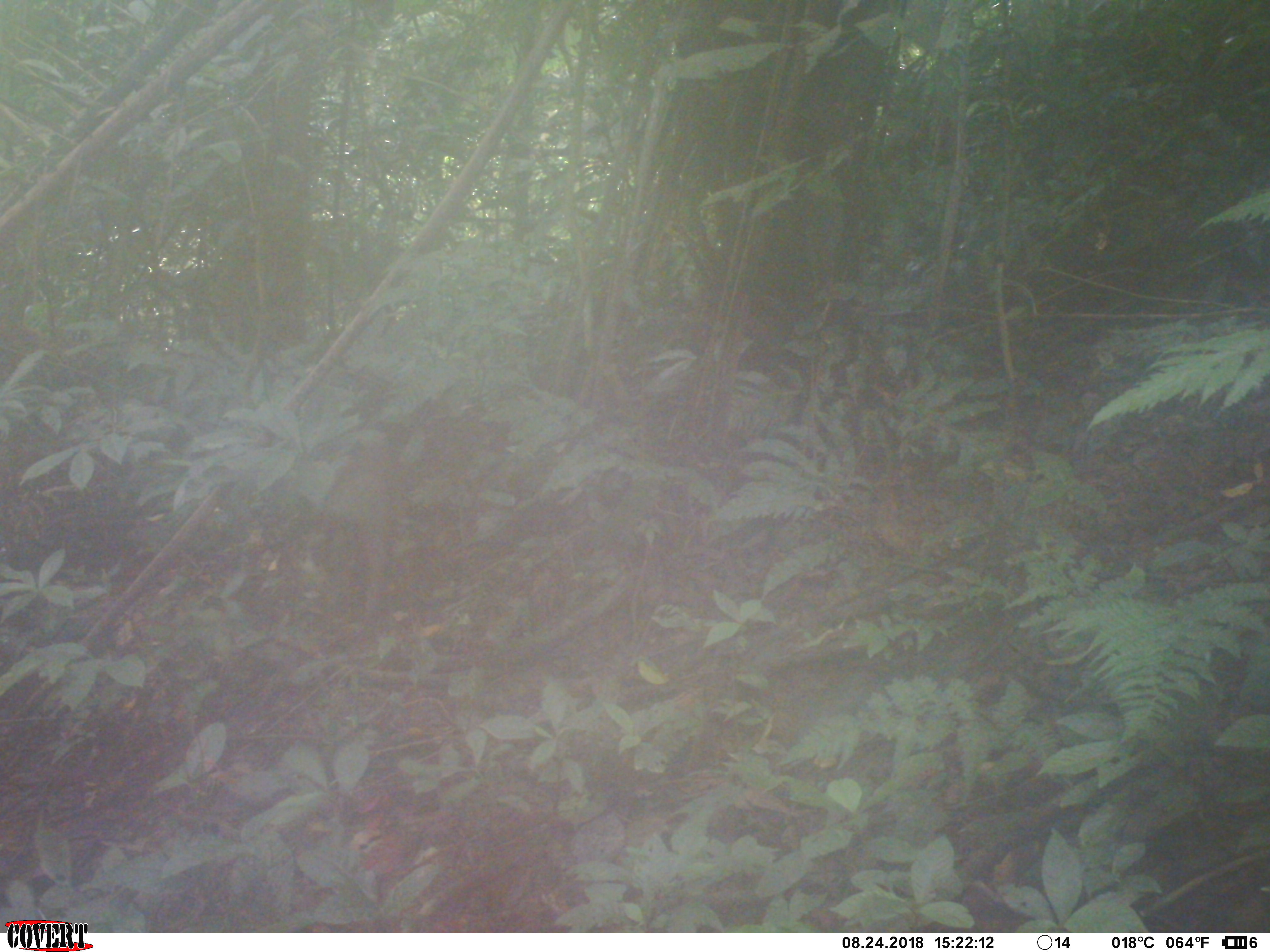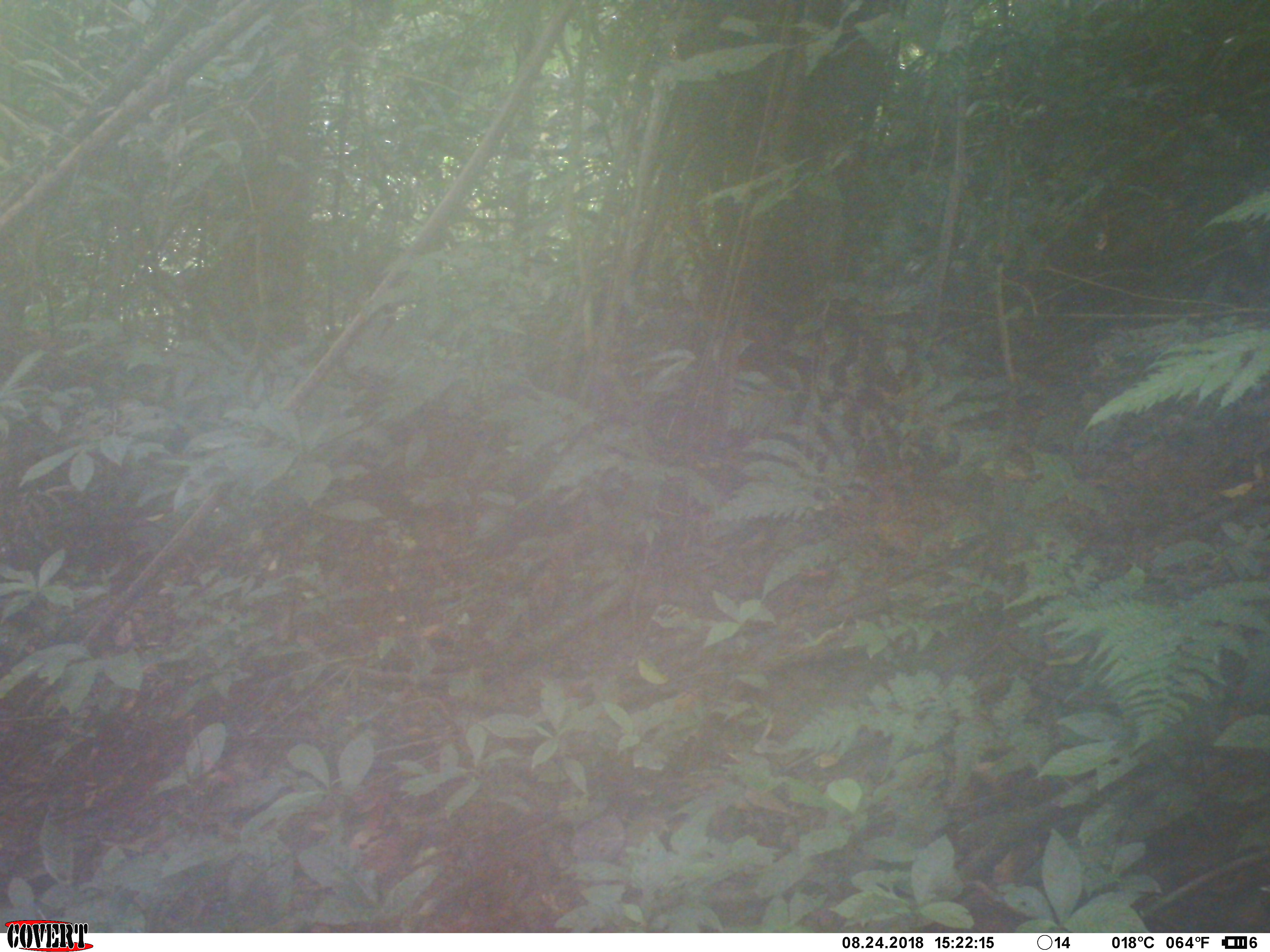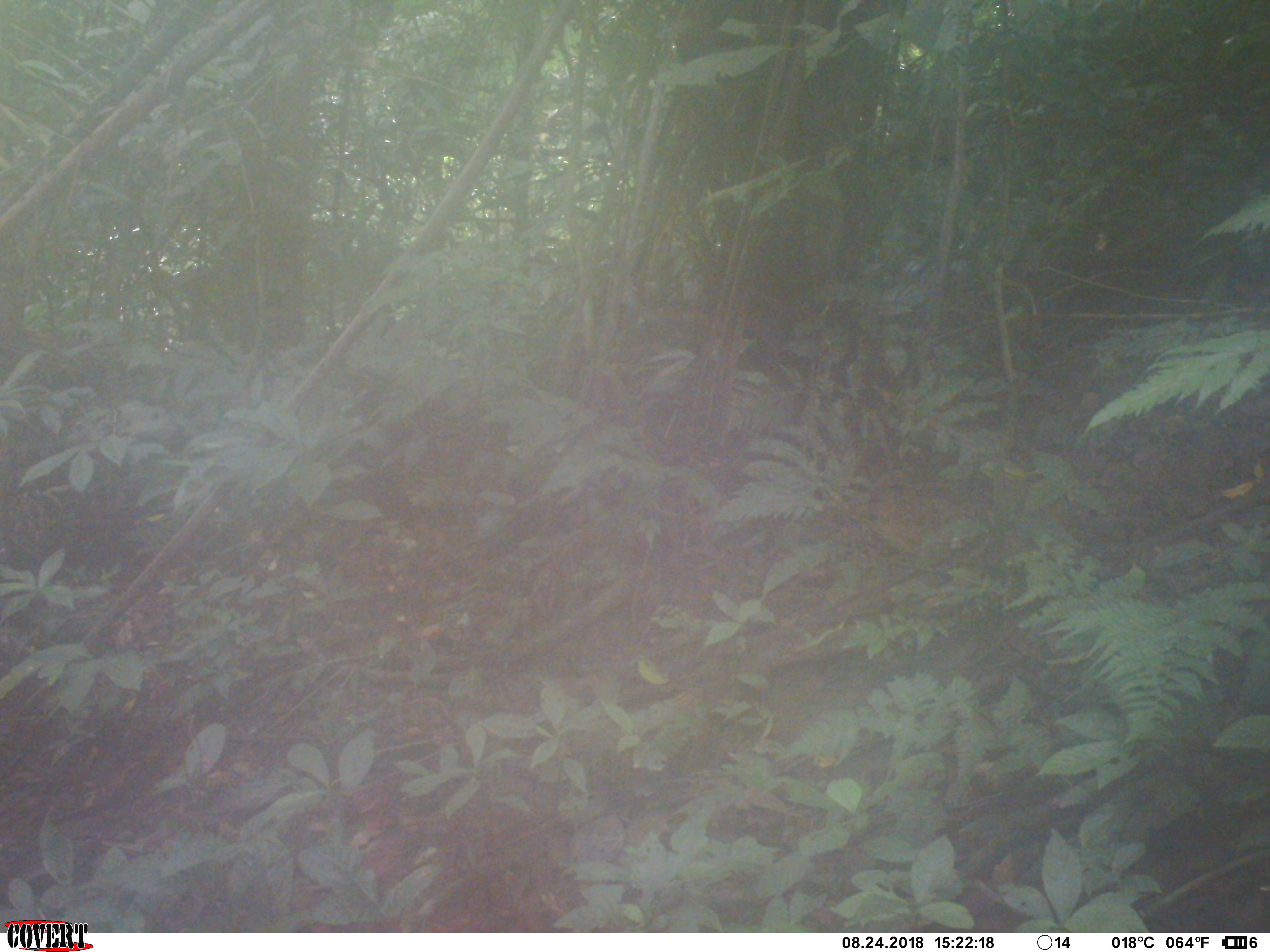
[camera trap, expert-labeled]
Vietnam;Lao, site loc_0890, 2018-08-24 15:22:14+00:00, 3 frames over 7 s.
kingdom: Animalia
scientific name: Animalia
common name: animal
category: unidentified animal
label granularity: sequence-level